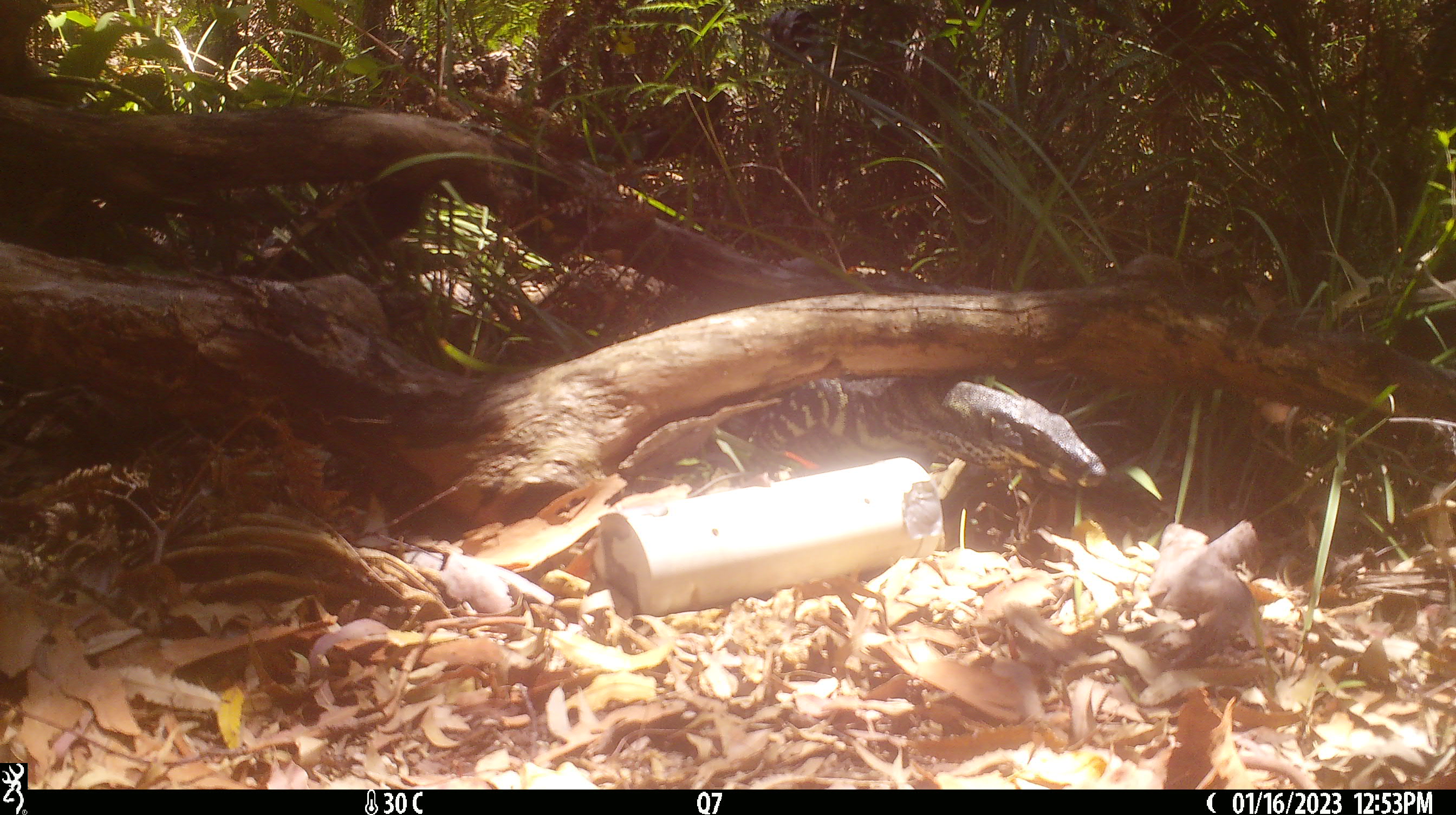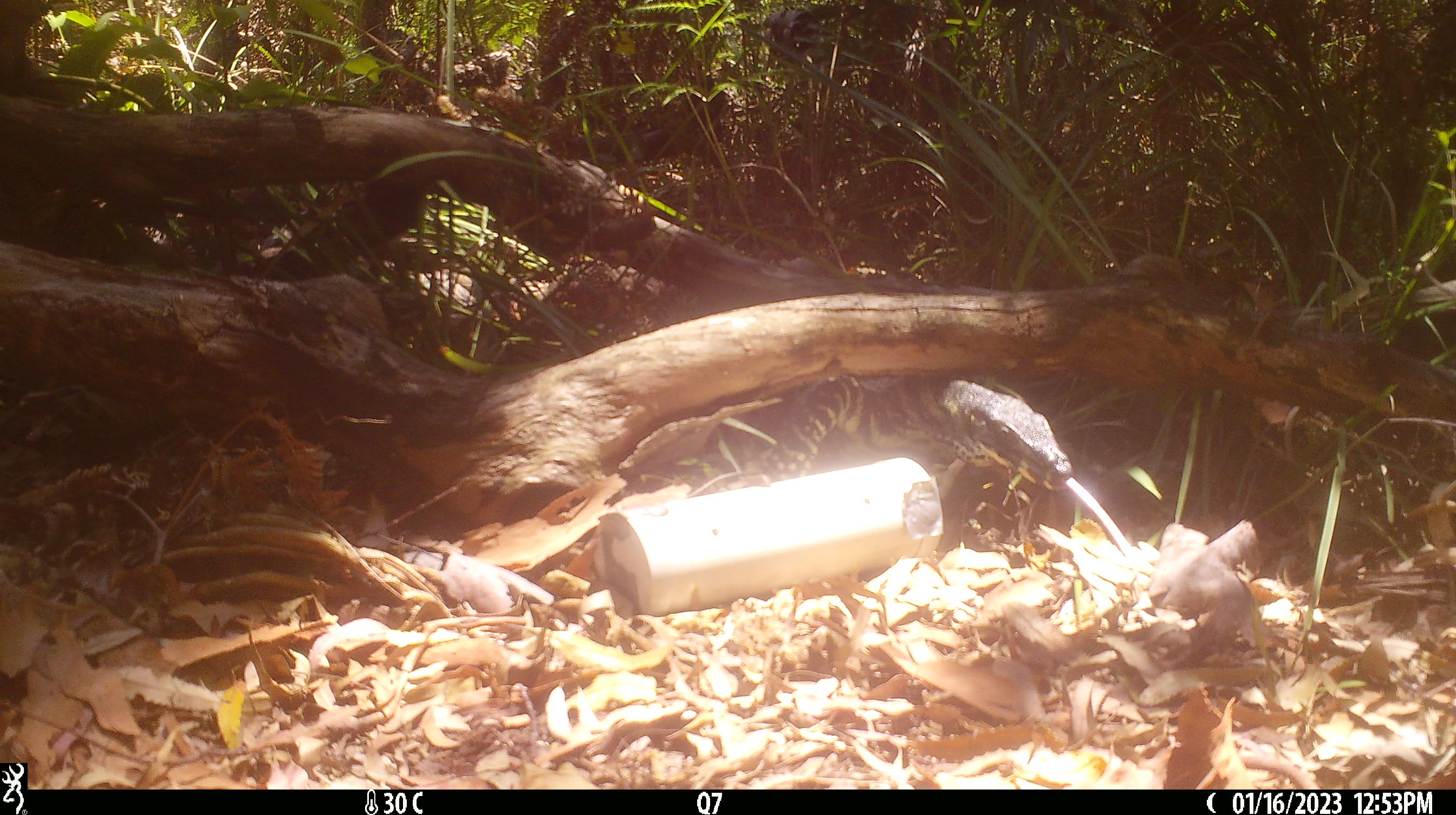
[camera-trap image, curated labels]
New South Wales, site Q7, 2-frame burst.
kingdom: Animalia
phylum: Chordata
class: Reptilia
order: Squamata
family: Varanidae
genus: Varanus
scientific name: Varanus varius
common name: lace monitor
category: goanna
Goanna (lace monitor) (Varanus varius).